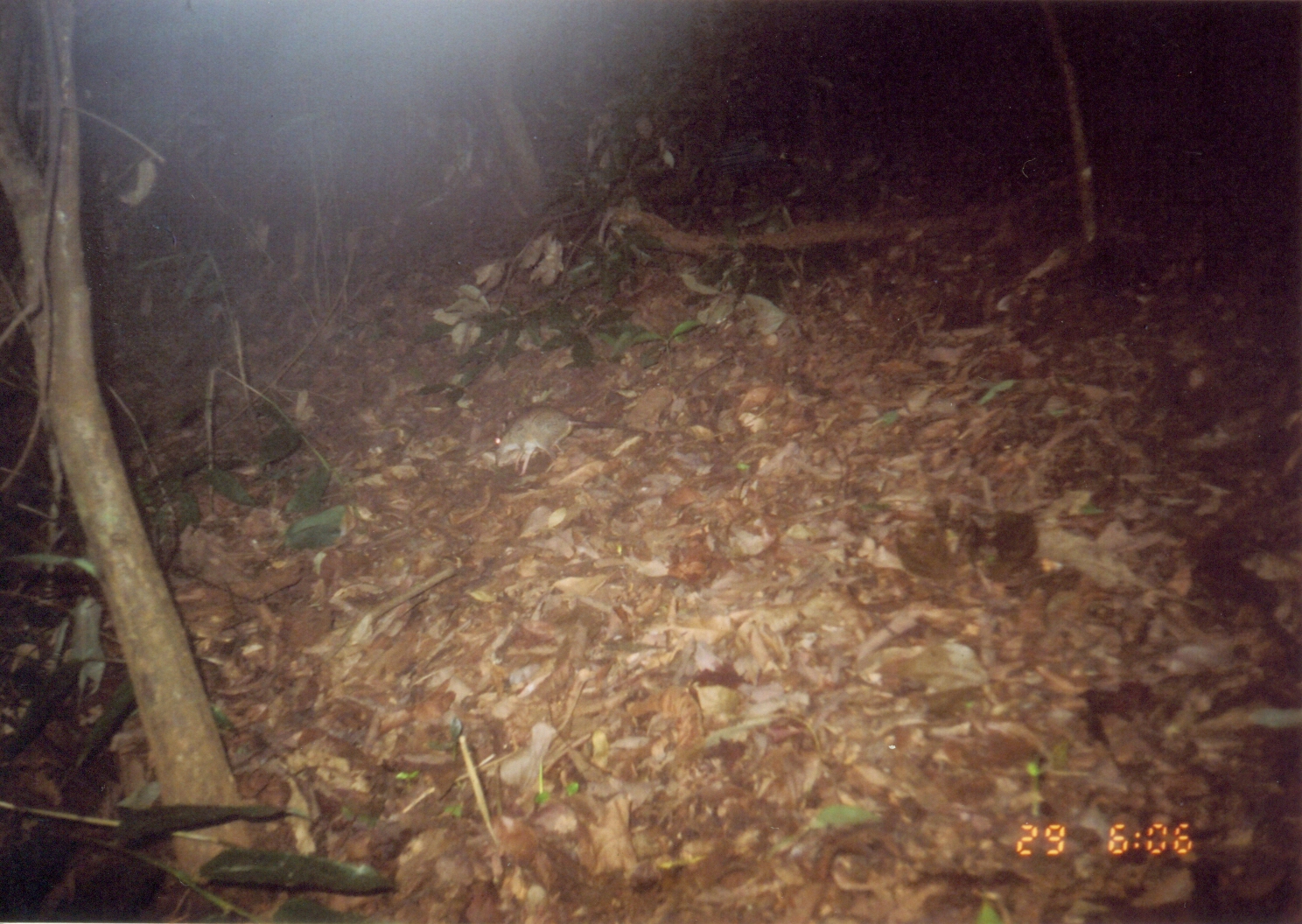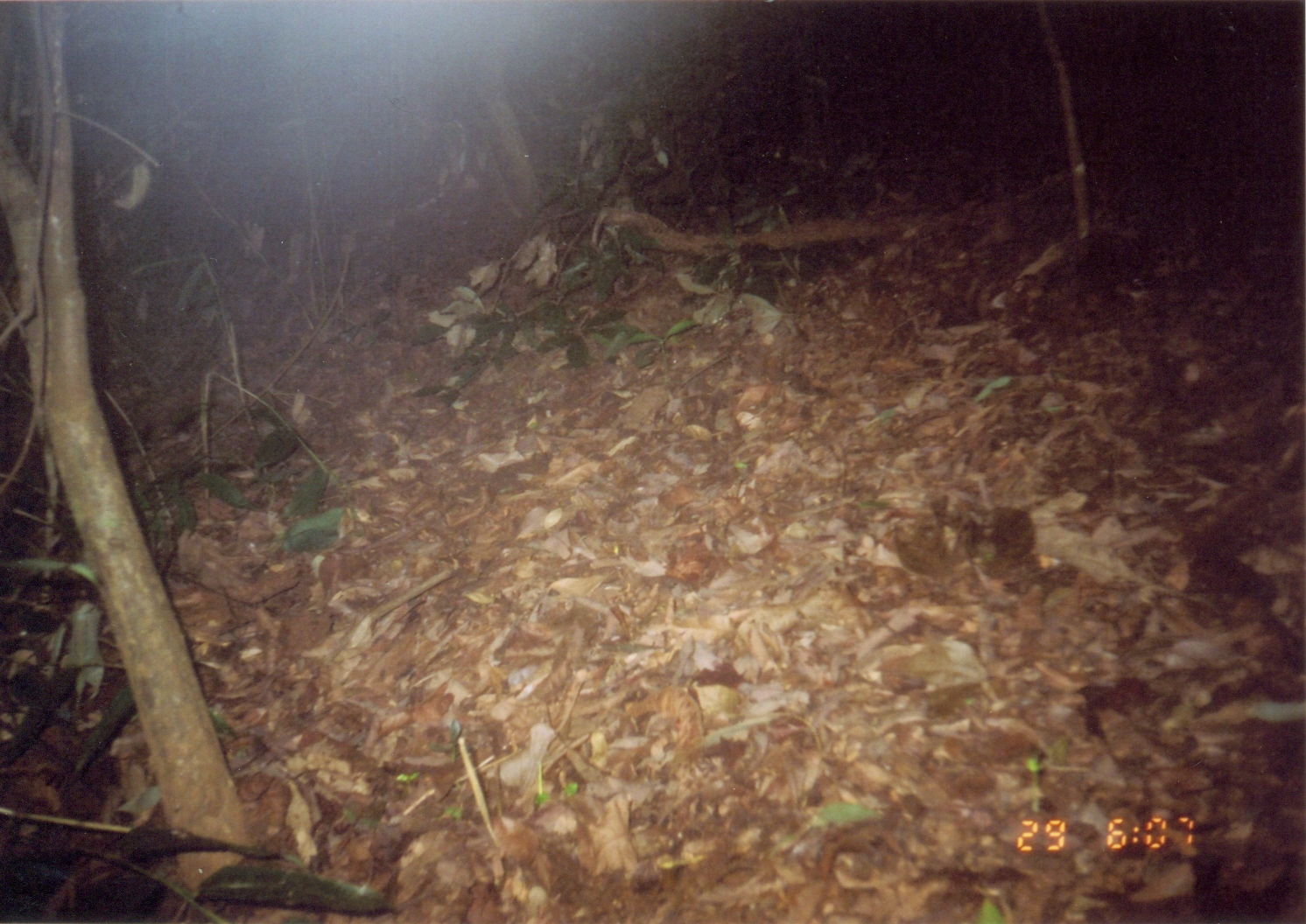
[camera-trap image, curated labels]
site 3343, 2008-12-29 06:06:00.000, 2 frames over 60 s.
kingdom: Animalia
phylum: Chordata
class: Mammalia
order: Macroscelidea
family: Macroscelididae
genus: Petrodromus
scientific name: Petrodromus tetradactylus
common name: four-toed sengi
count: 1